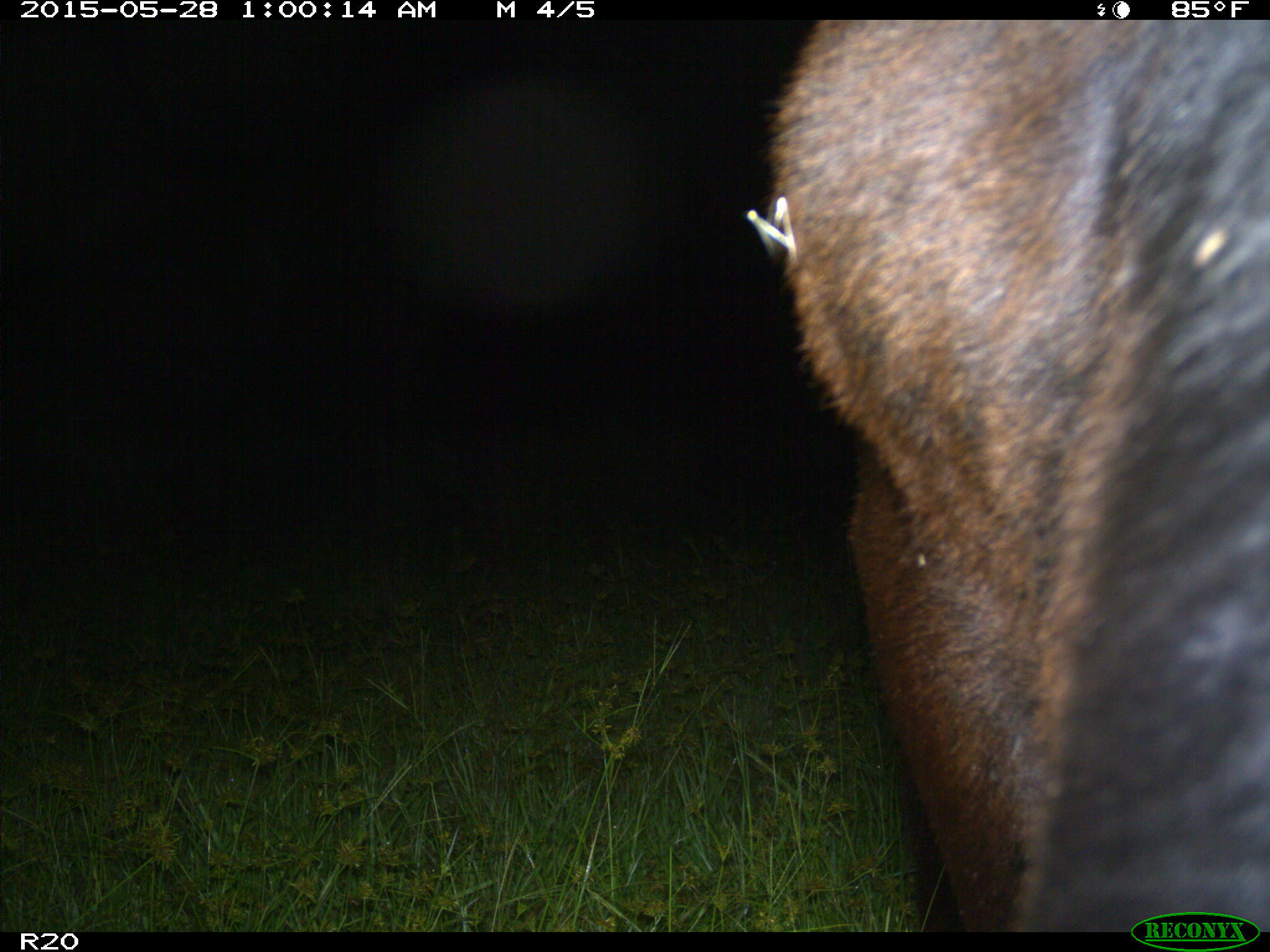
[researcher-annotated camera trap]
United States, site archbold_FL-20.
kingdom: Animalia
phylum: Chordata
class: Mammalia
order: Artiodactyla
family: Bovidae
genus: Bos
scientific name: Bos taurus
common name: domestic cow